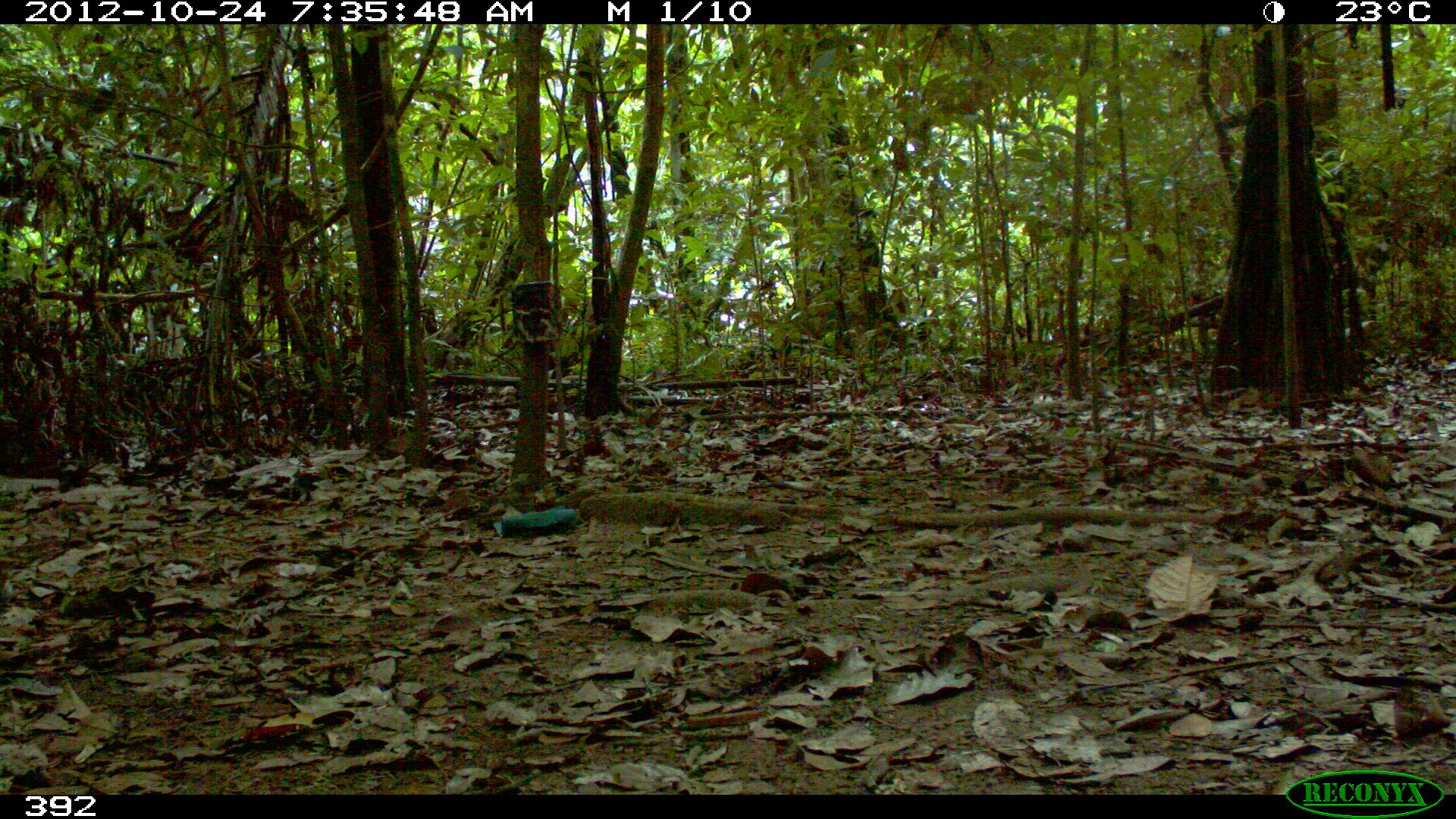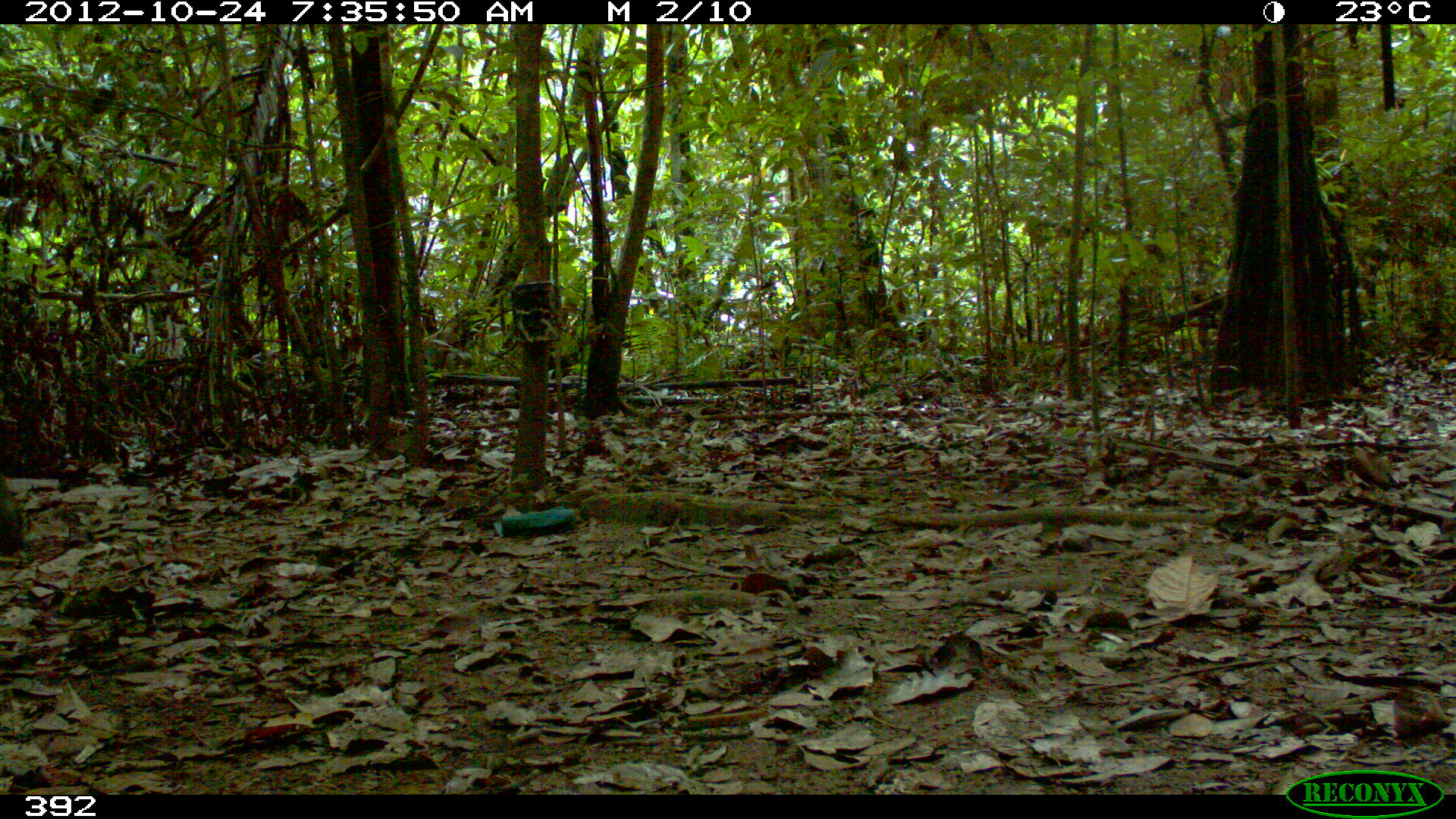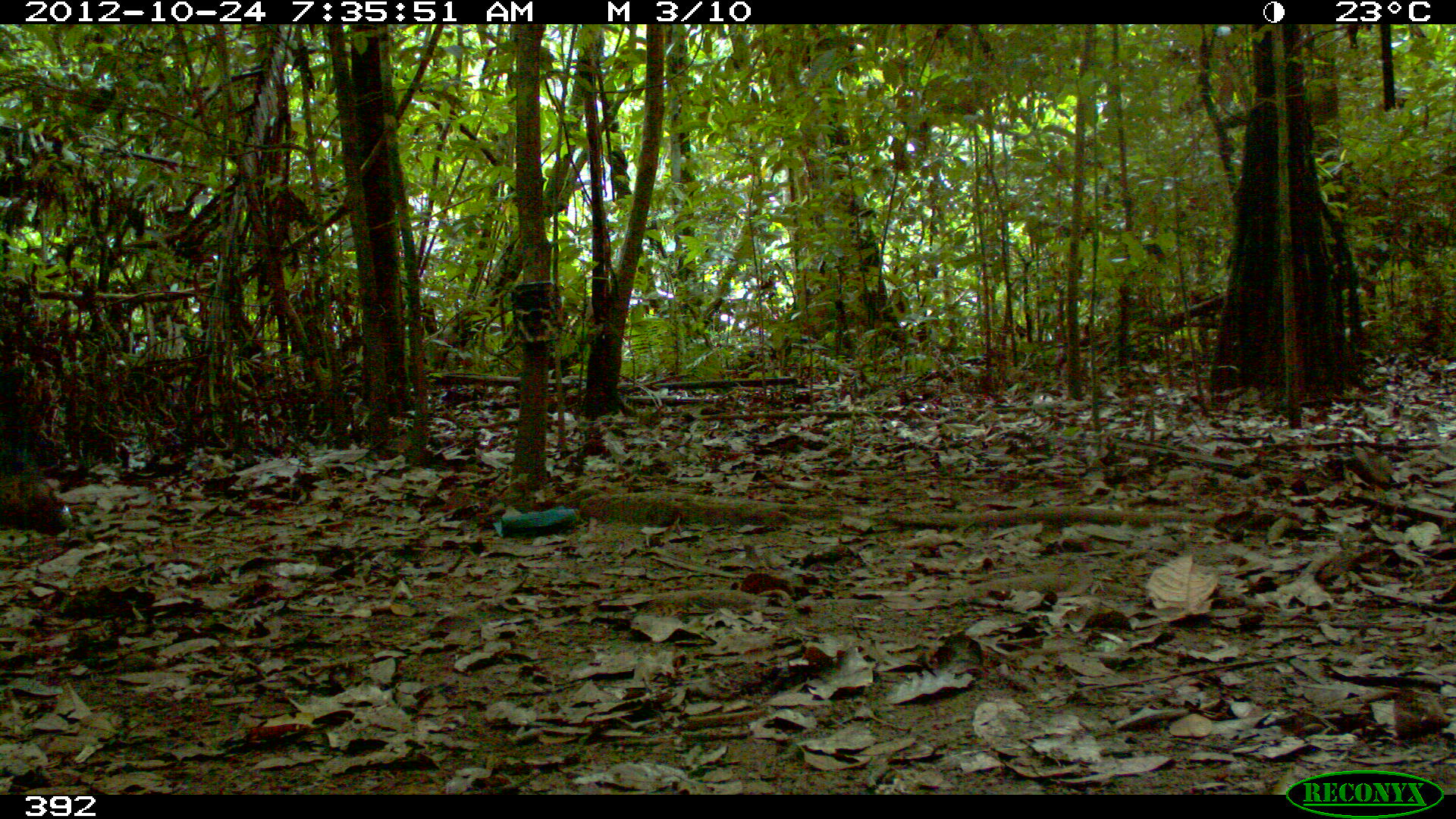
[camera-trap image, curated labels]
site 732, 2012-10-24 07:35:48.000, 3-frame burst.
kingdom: Animalia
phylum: Chordata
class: Mammalia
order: Artiodactyla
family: Tayassuidae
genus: Tayassu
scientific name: Tayassu pecari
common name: white-lipped peccary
Tayassu pecari (white-lipped peccary).